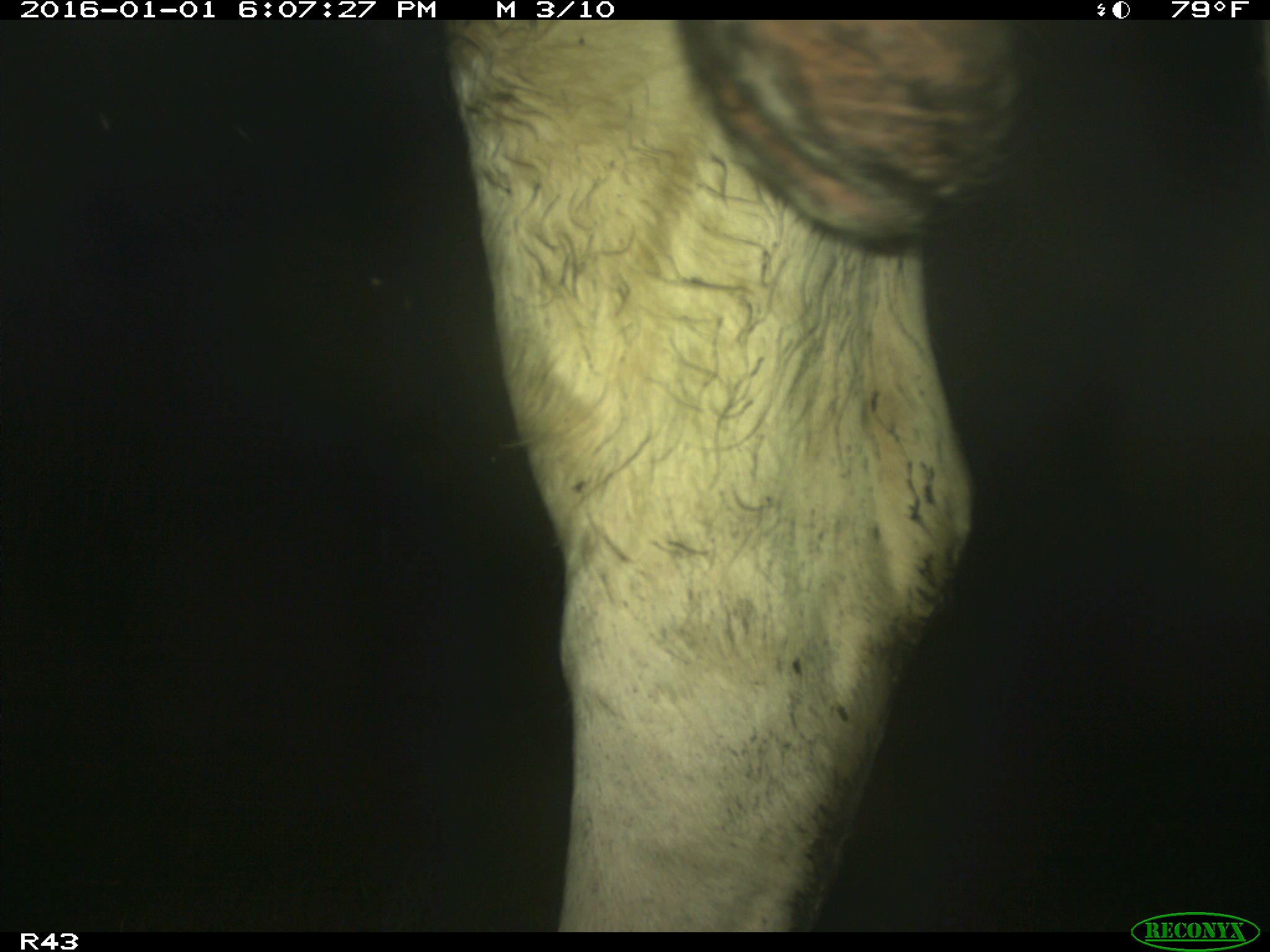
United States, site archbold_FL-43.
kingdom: Animalia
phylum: Chordata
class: Mammalia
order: Artiodactyla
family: Bovidae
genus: Bos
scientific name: Bos taurus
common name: domestic cow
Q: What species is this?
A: Bos taurus (domestic cow).